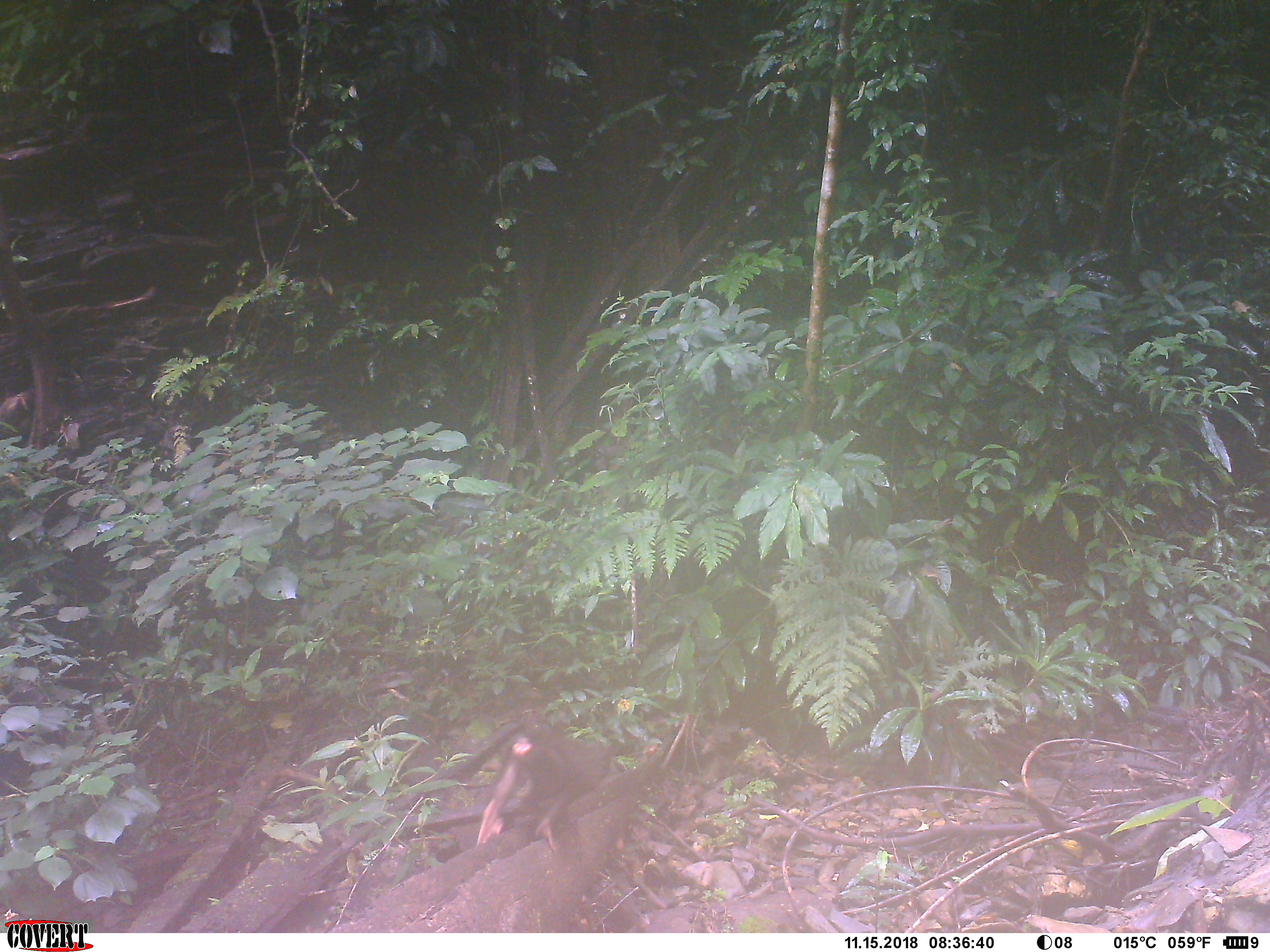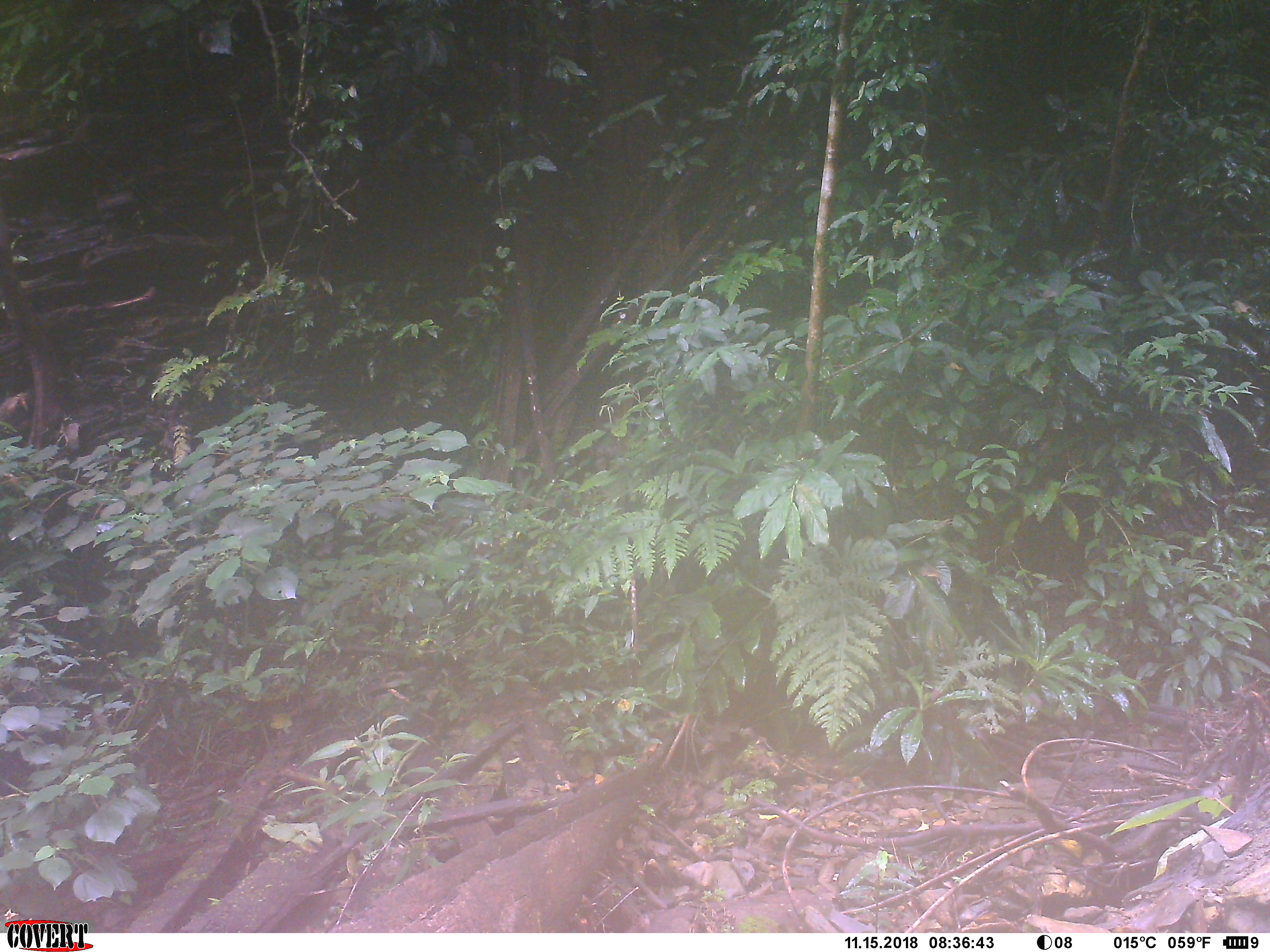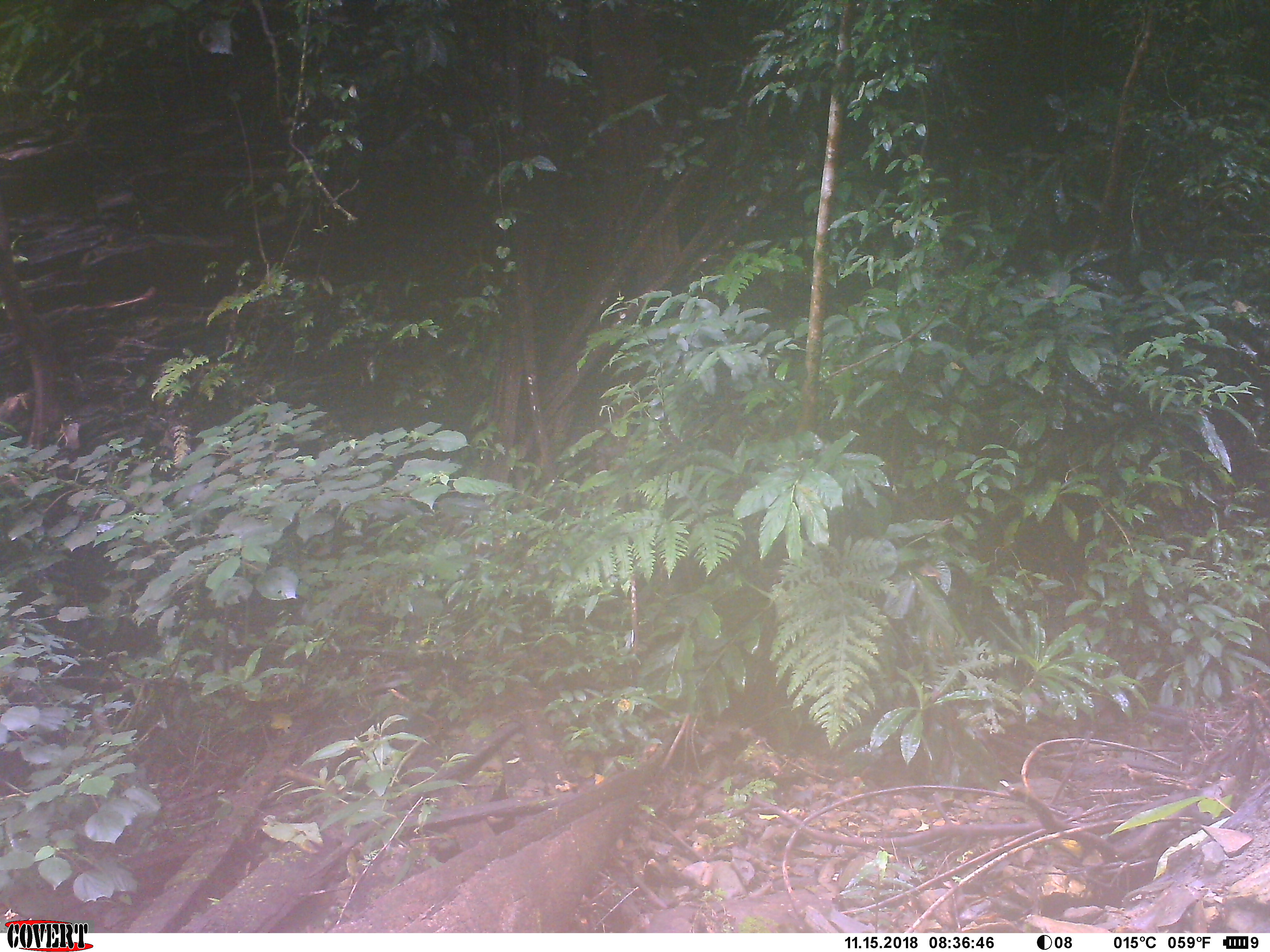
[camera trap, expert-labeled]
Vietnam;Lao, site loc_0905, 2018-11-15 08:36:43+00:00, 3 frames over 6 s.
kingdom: Animalia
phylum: Chordata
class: Mammalia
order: Primates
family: Cercopithecidae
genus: Macaca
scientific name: Macaca arctoides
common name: stump-tailed macaque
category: stump tailed macaque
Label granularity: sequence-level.